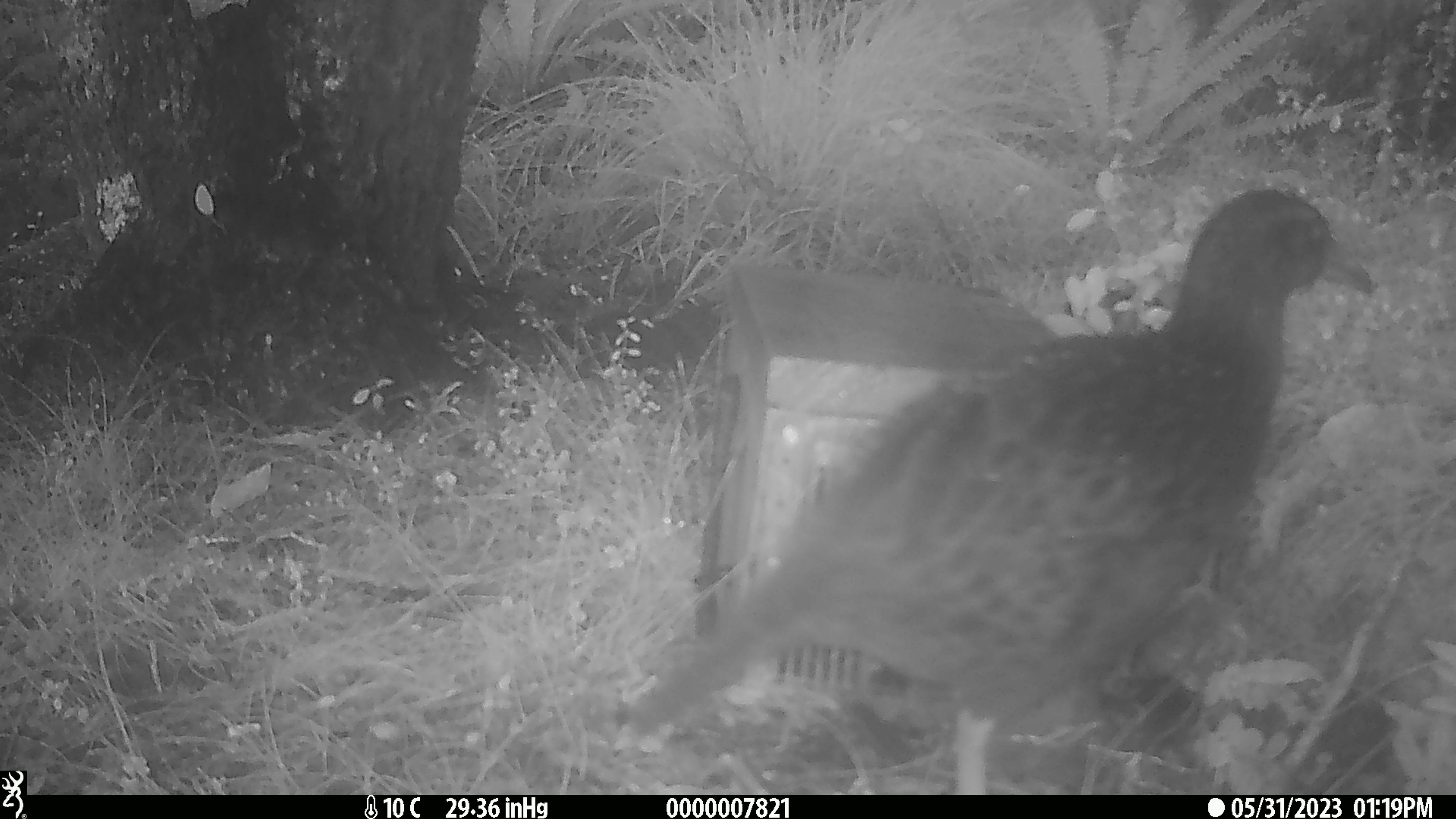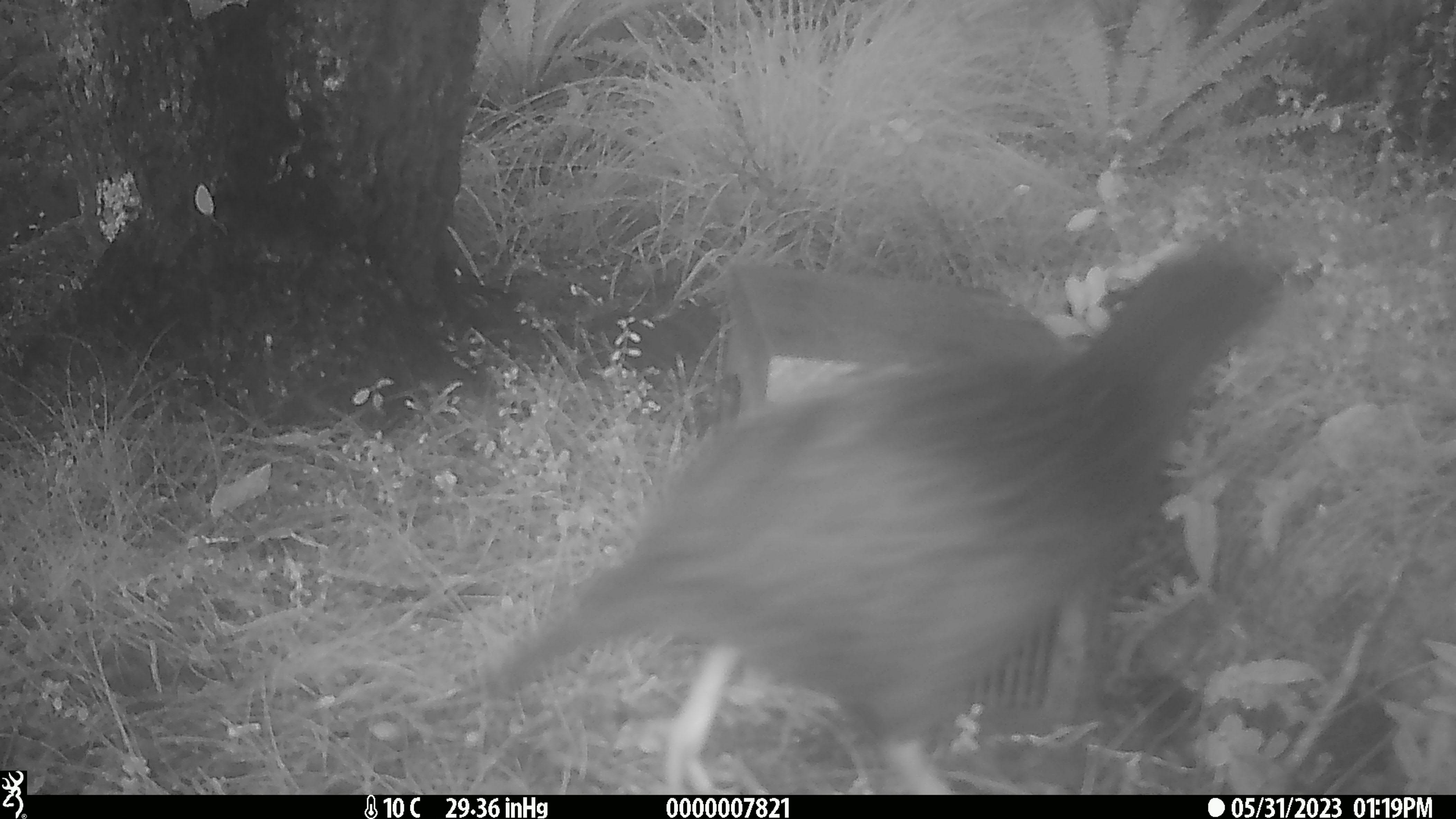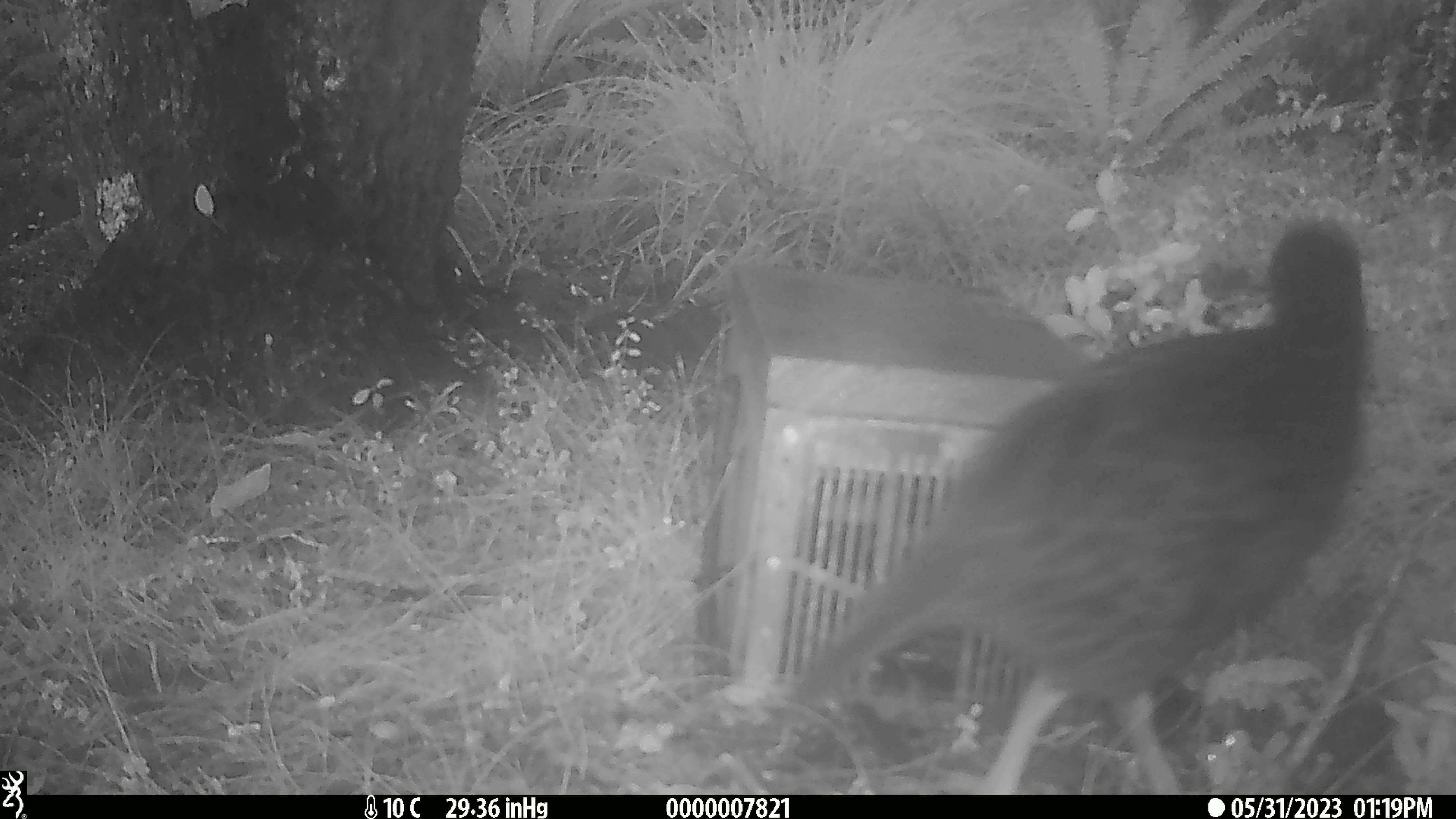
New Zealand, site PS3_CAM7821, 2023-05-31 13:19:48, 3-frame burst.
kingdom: Animalia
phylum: Chordata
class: Aves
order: Gruiformes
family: Rallidae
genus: Gallirallus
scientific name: Gallirallus australis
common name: weka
Weka (Gallirallus australis).